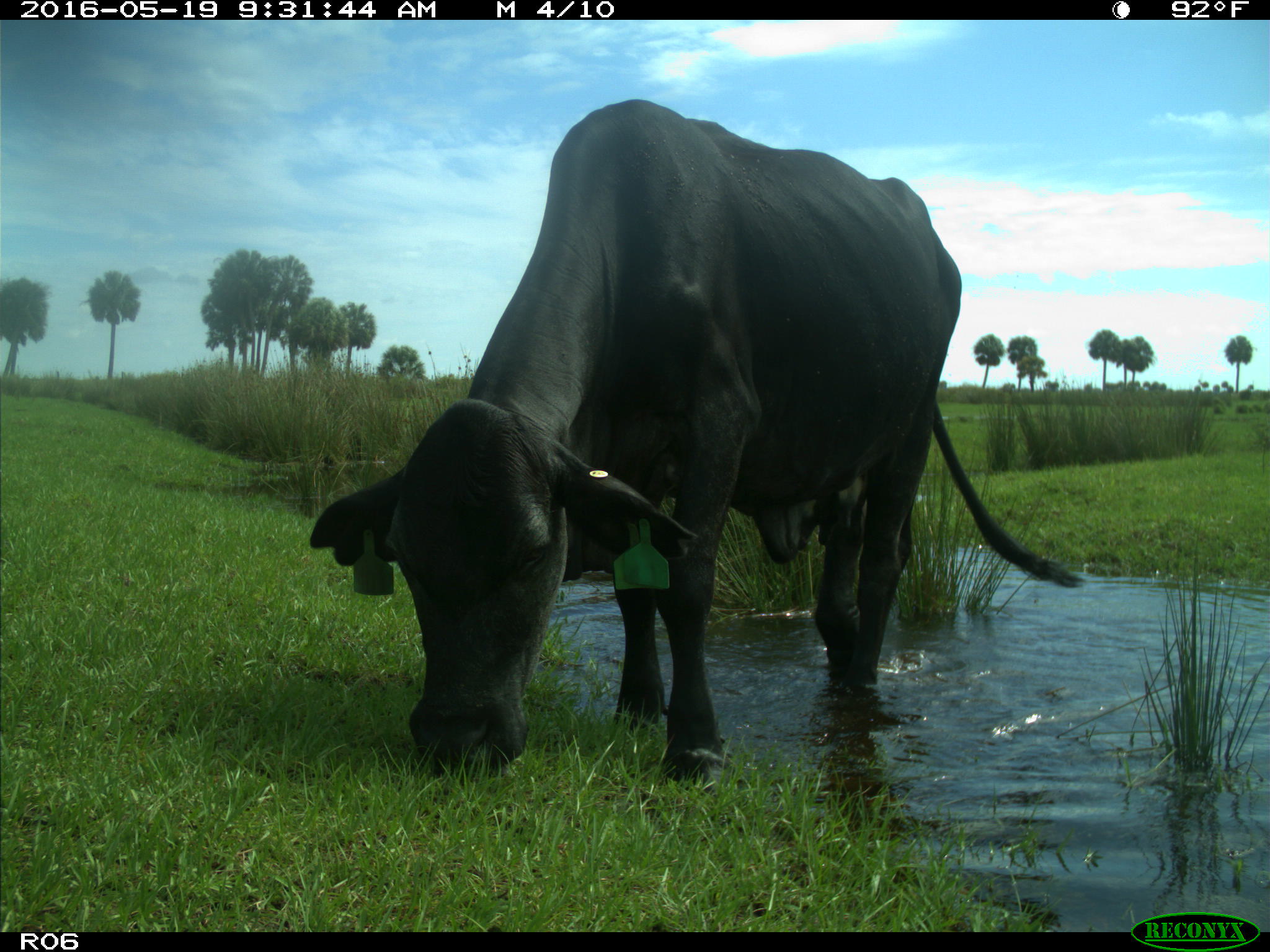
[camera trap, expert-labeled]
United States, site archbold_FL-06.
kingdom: Animalia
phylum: Chordata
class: Mammalia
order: Artiodactyla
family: Bovidae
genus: Bos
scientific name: Bos taurus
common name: domestic cow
Bos taurus (domestic cow).